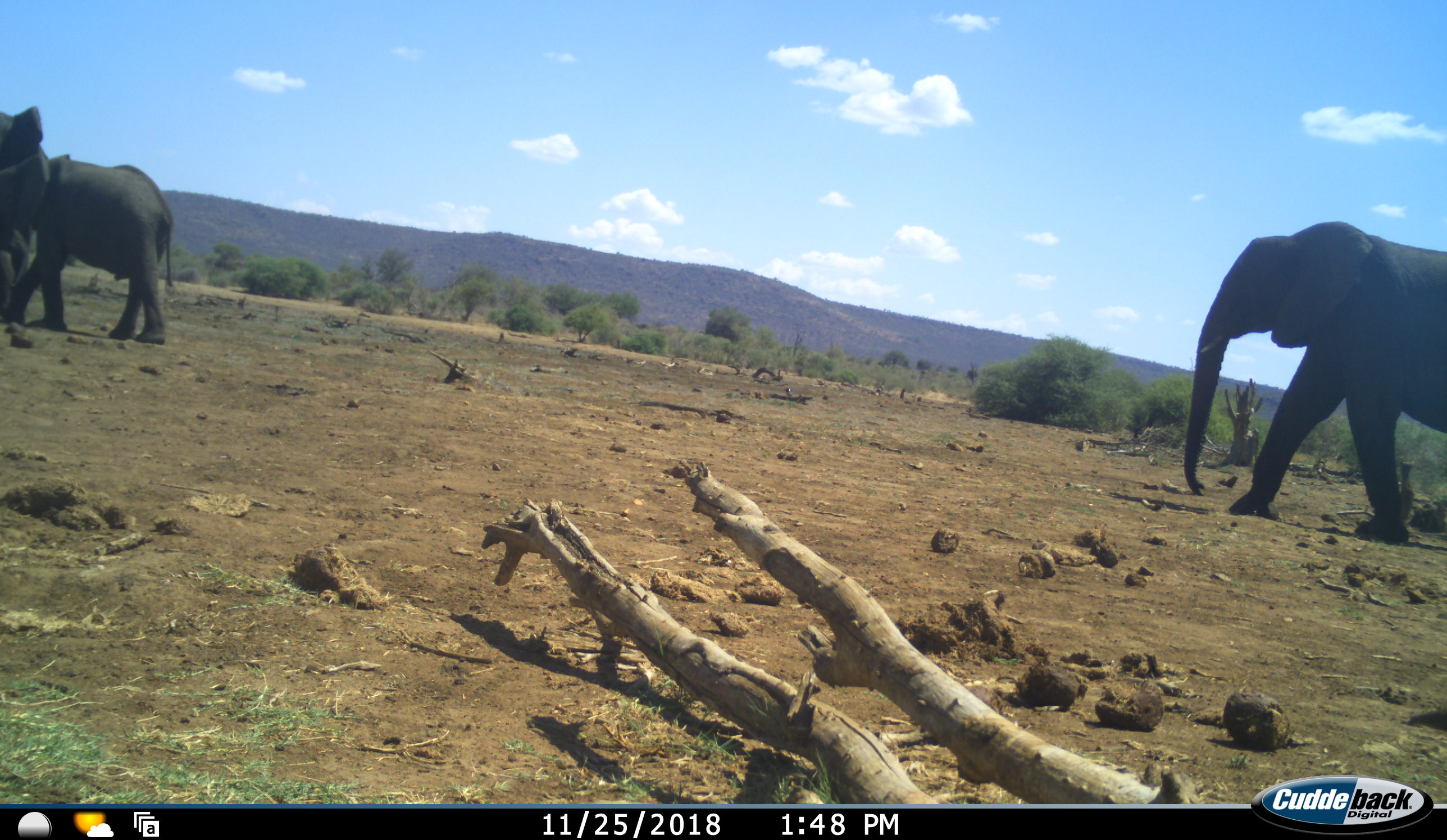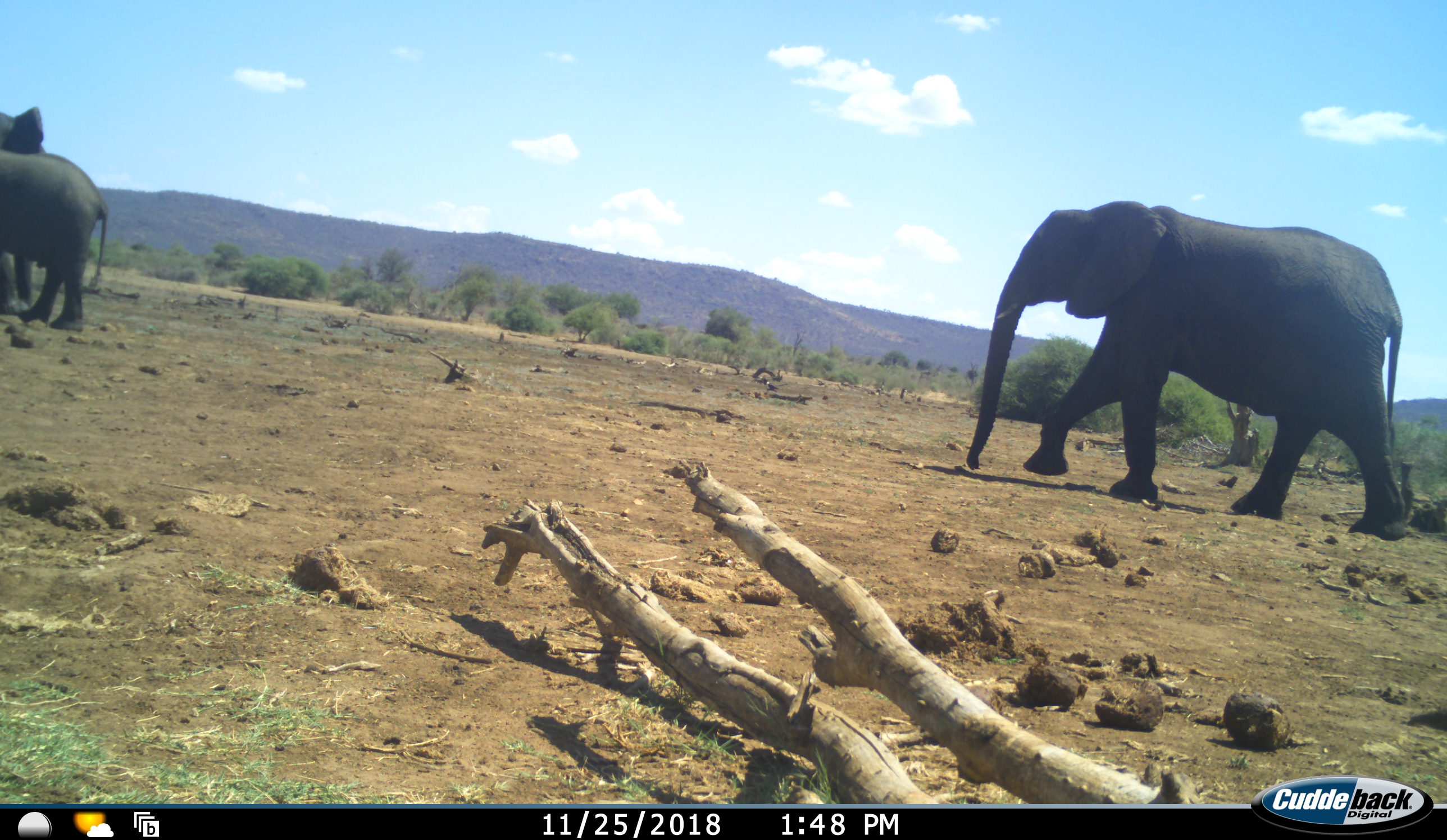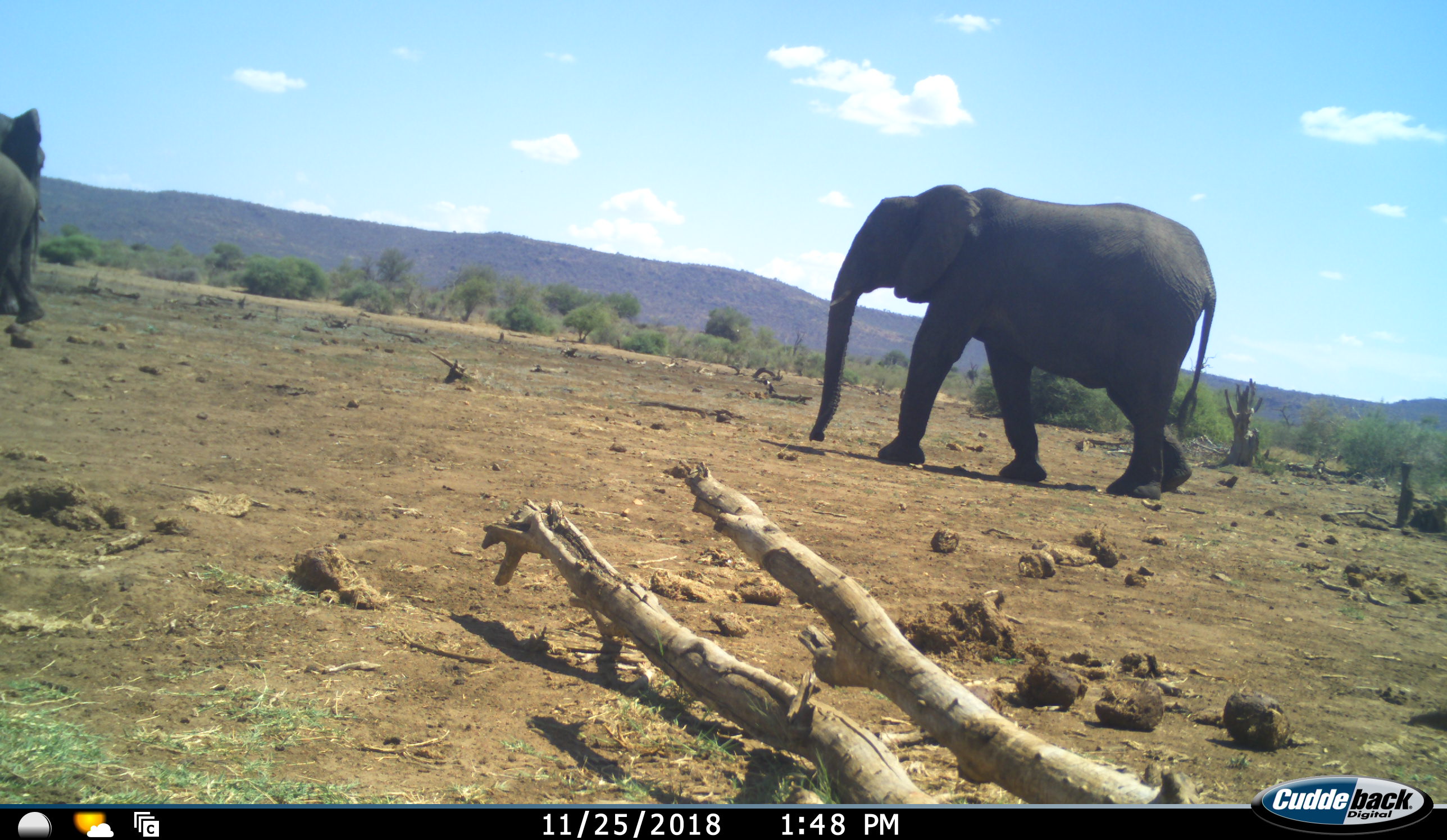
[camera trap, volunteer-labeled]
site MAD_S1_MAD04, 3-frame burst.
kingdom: Animalia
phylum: Chordata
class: Mammalia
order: Proboscidea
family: Elephantidae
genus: Loxodonta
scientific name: Loxodonta africana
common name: african bush elephant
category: elephant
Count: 3.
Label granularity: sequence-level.